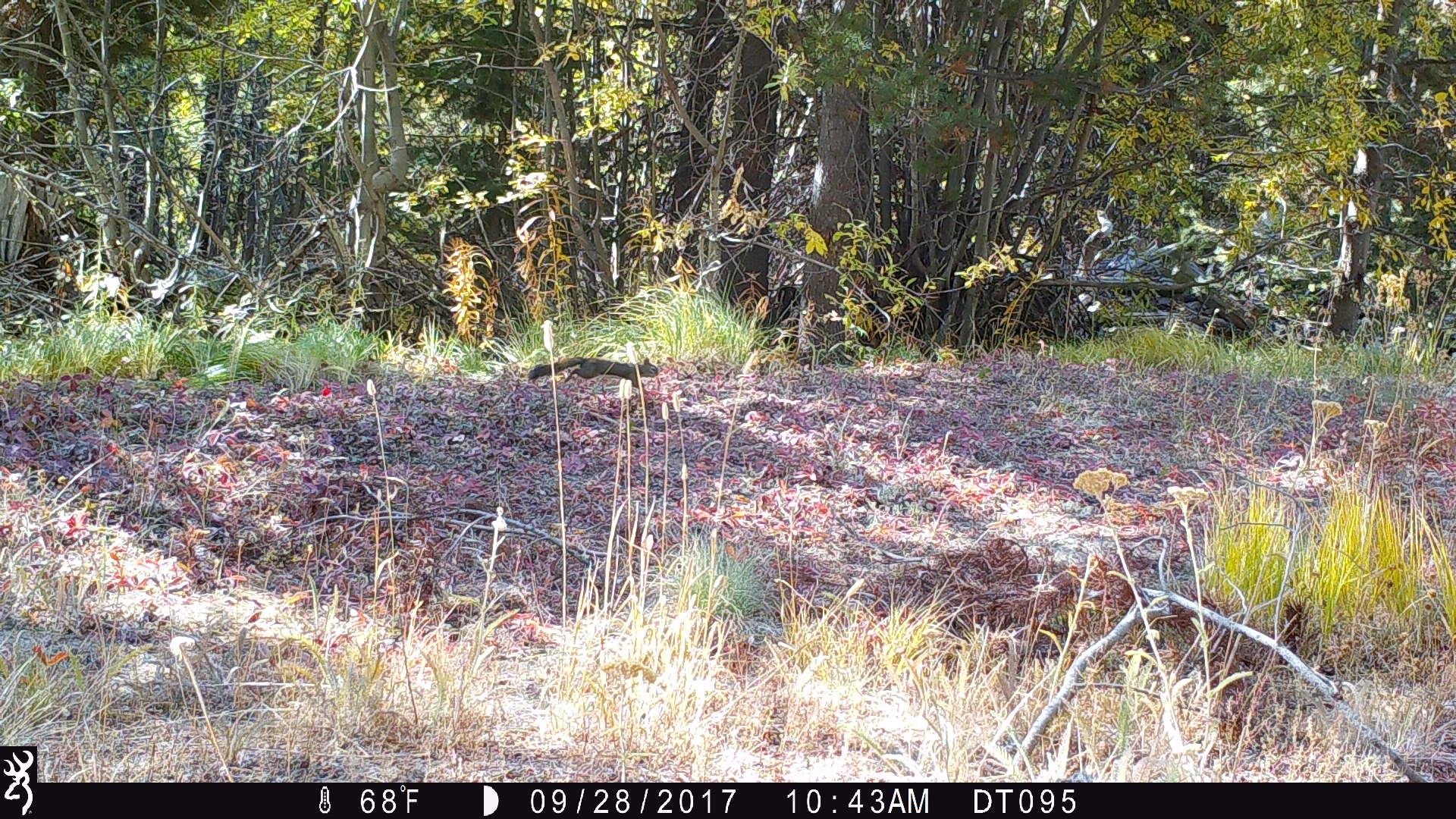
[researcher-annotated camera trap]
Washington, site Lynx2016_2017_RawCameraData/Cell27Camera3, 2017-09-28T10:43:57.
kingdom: Animalia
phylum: Chordata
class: Mammalia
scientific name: Mammalia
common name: small mammal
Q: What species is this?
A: Small mammal (Mammalia).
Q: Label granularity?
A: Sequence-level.